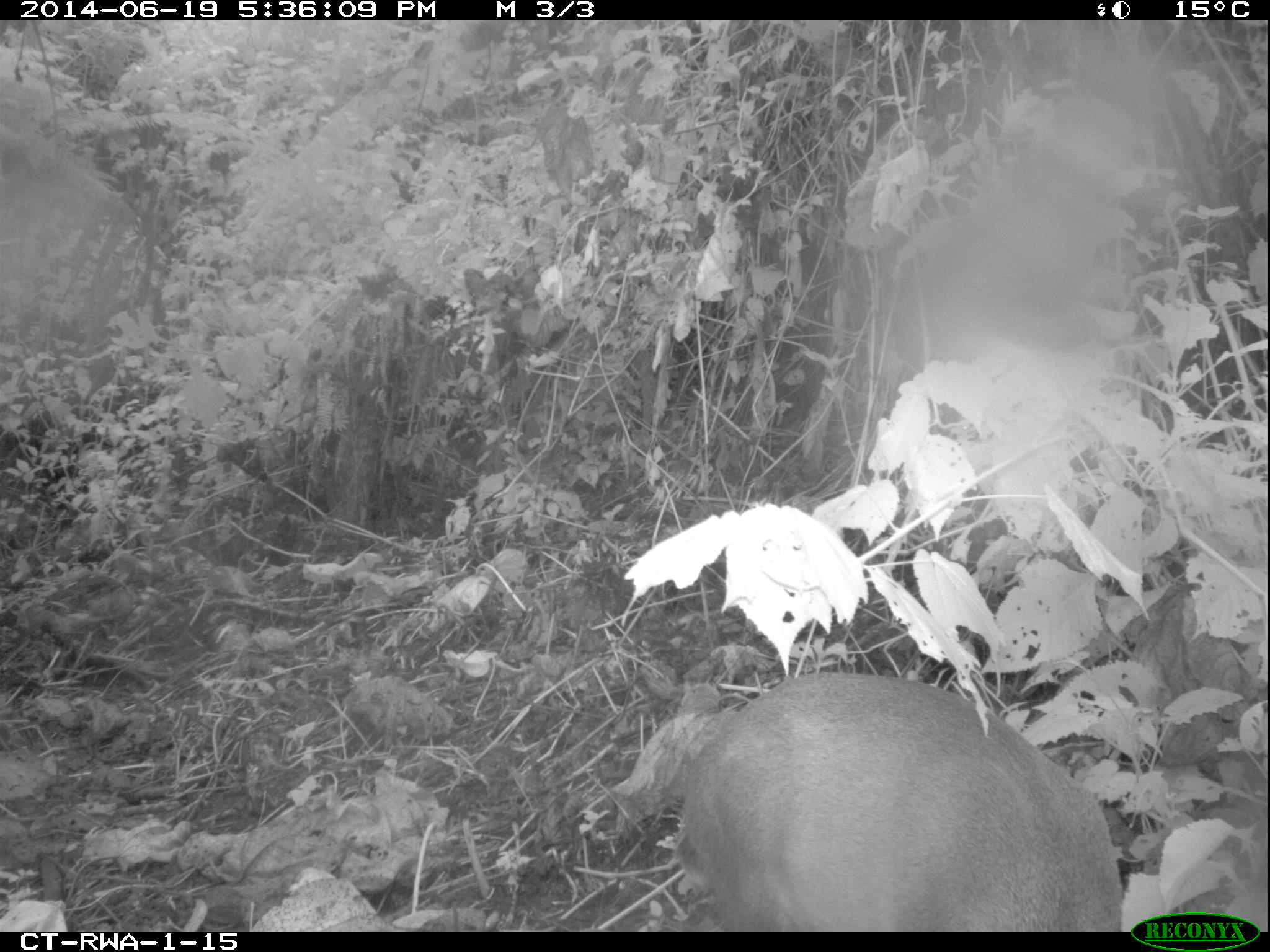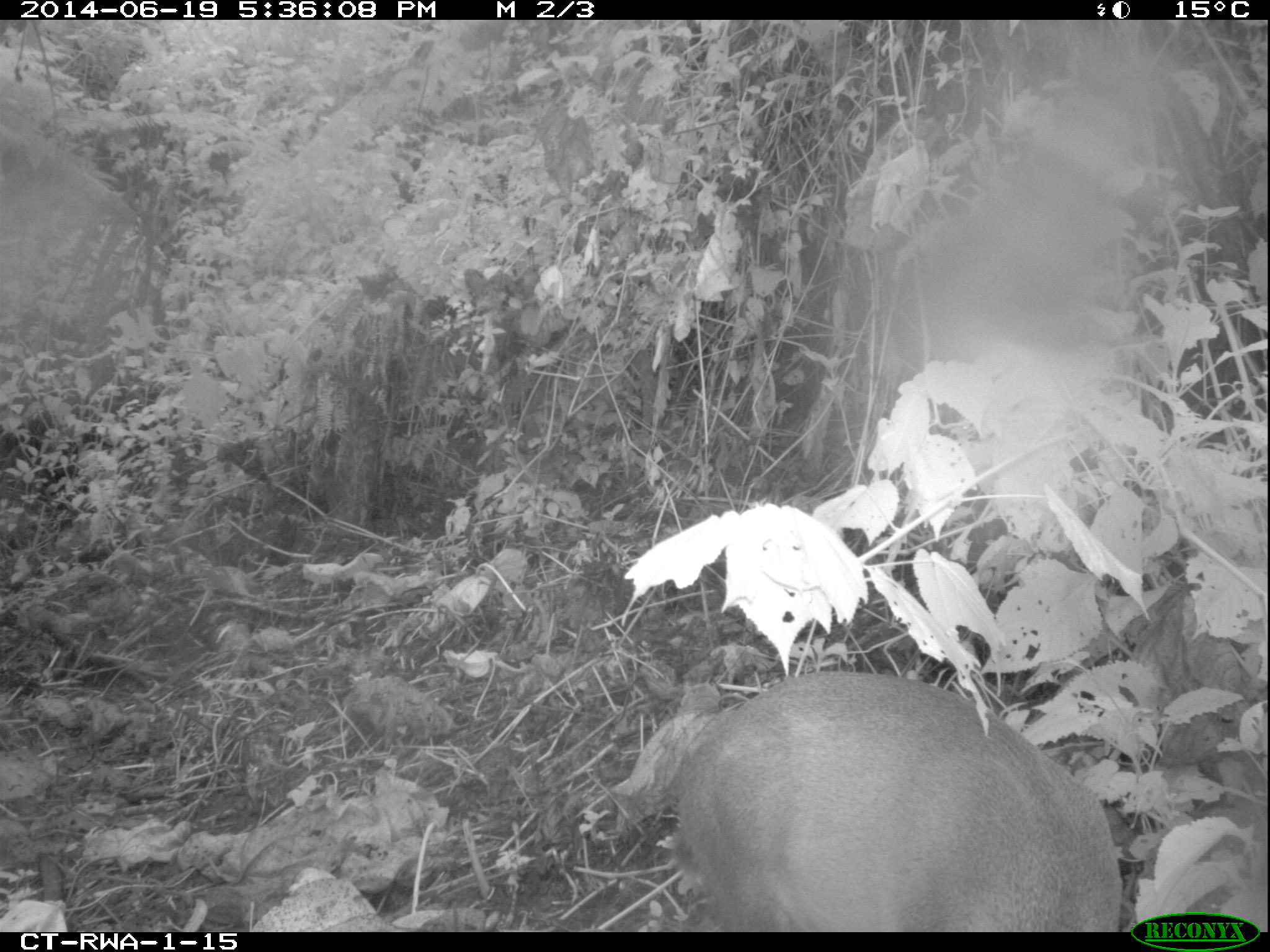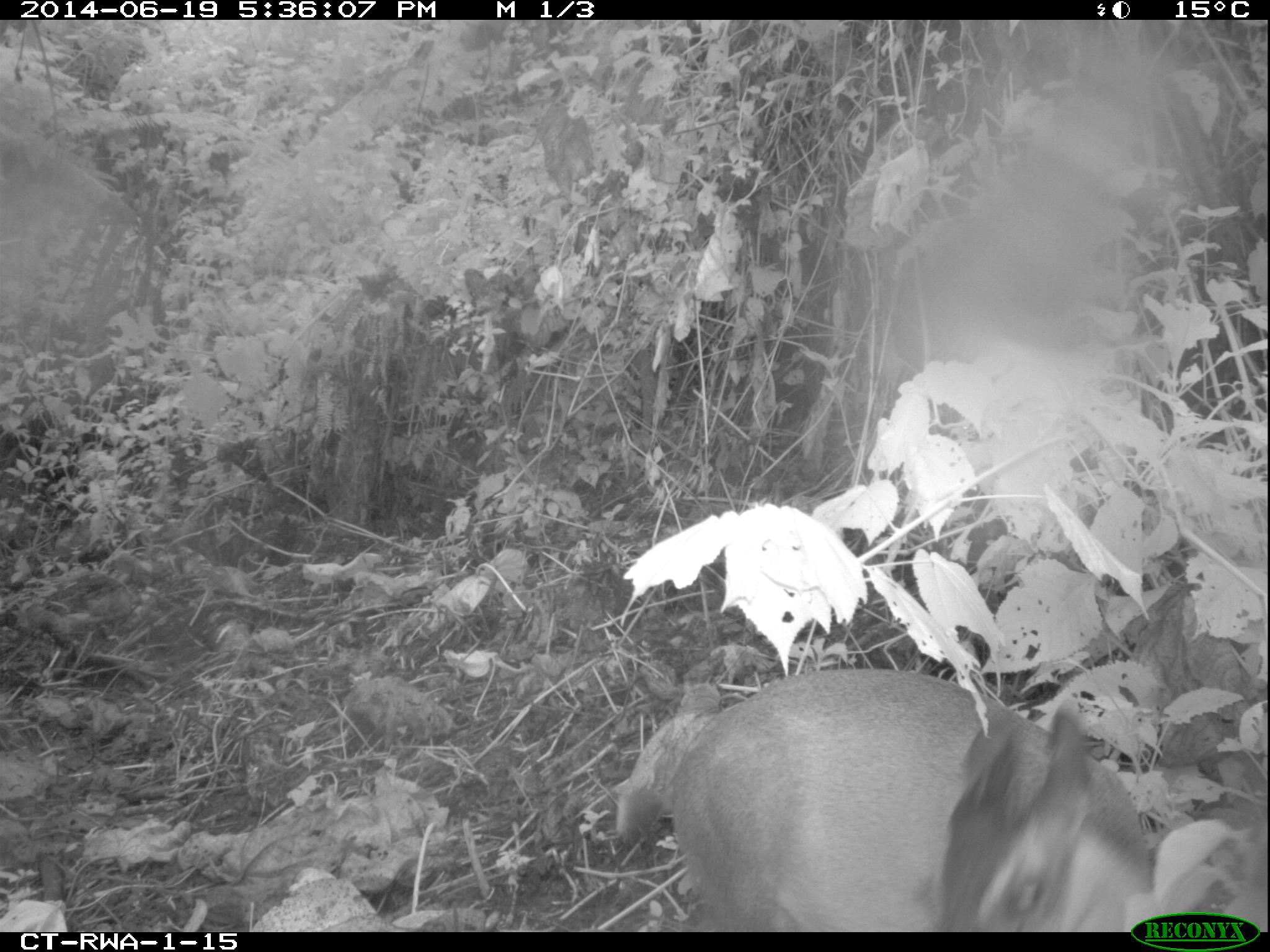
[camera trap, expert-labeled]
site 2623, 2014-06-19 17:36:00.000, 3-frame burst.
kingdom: Animalia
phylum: Chordata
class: Mammalia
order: Artiodactyla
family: Bovidae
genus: Cephalophus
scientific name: Cephalophus nigrifrons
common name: black-fronted duiker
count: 1